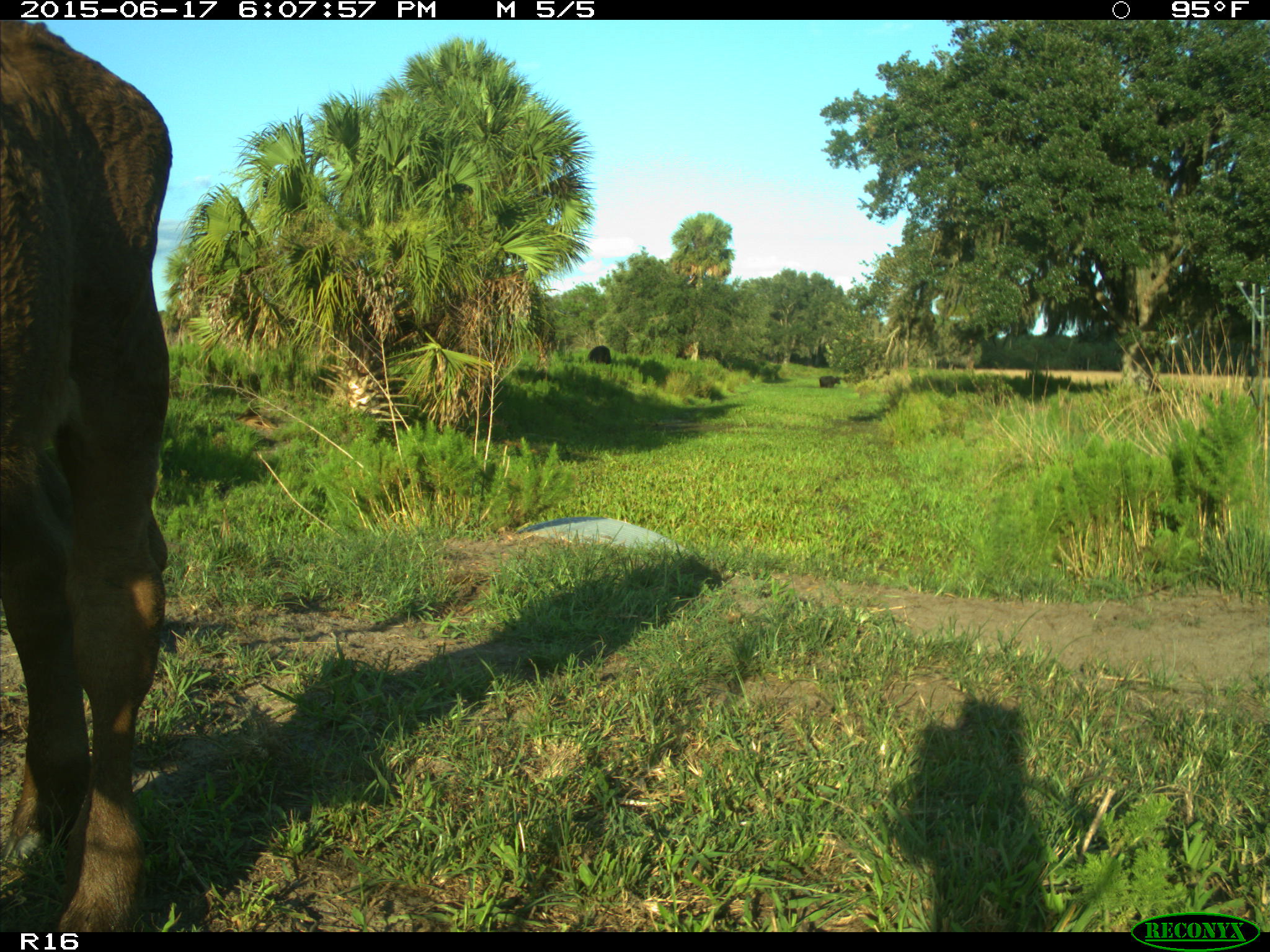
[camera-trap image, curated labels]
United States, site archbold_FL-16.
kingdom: Animalia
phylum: Chordata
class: Mammalia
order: Artiodactyla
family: Bovidae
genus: Bos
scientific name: Bos taurus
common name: domestic cow